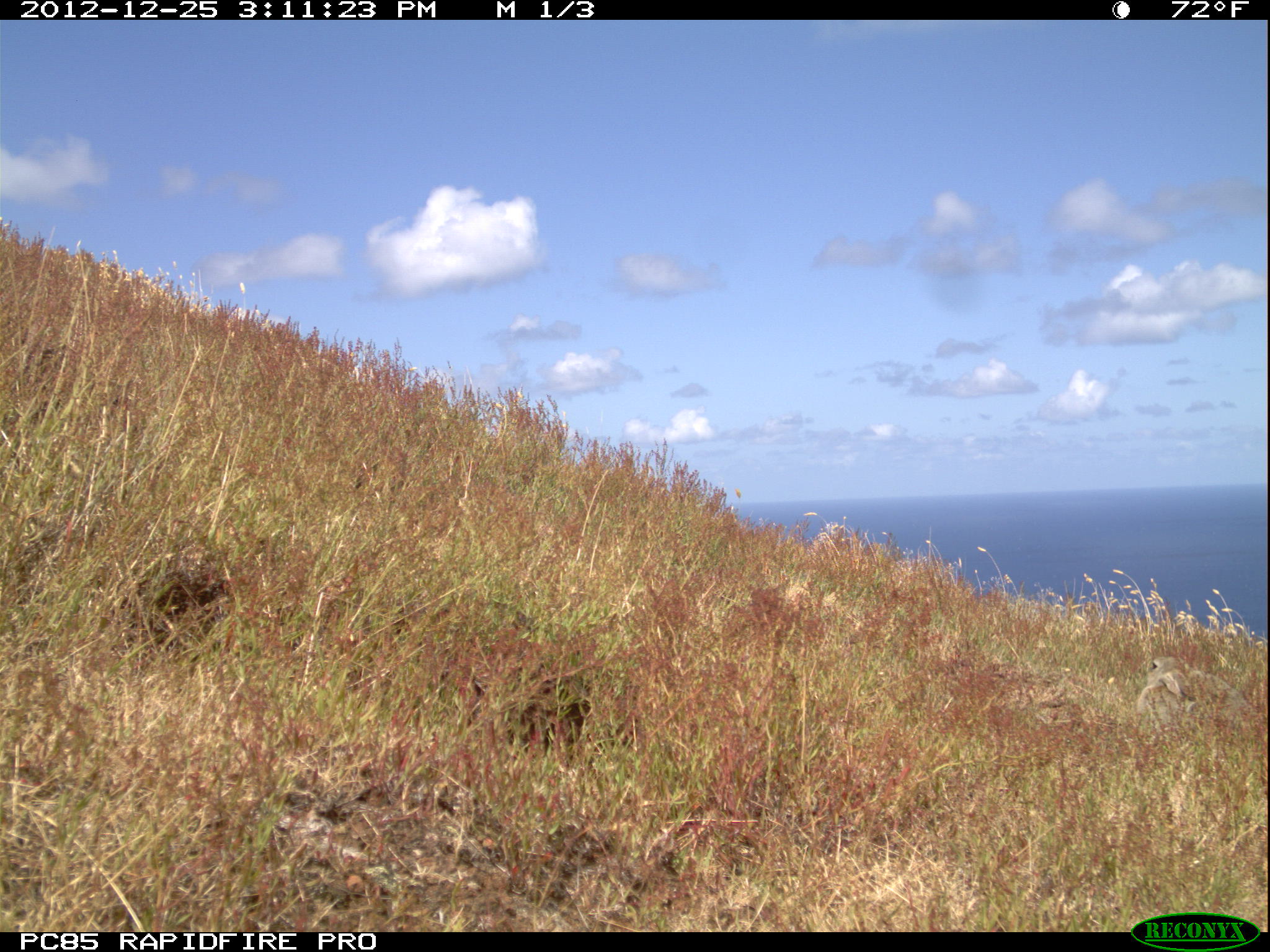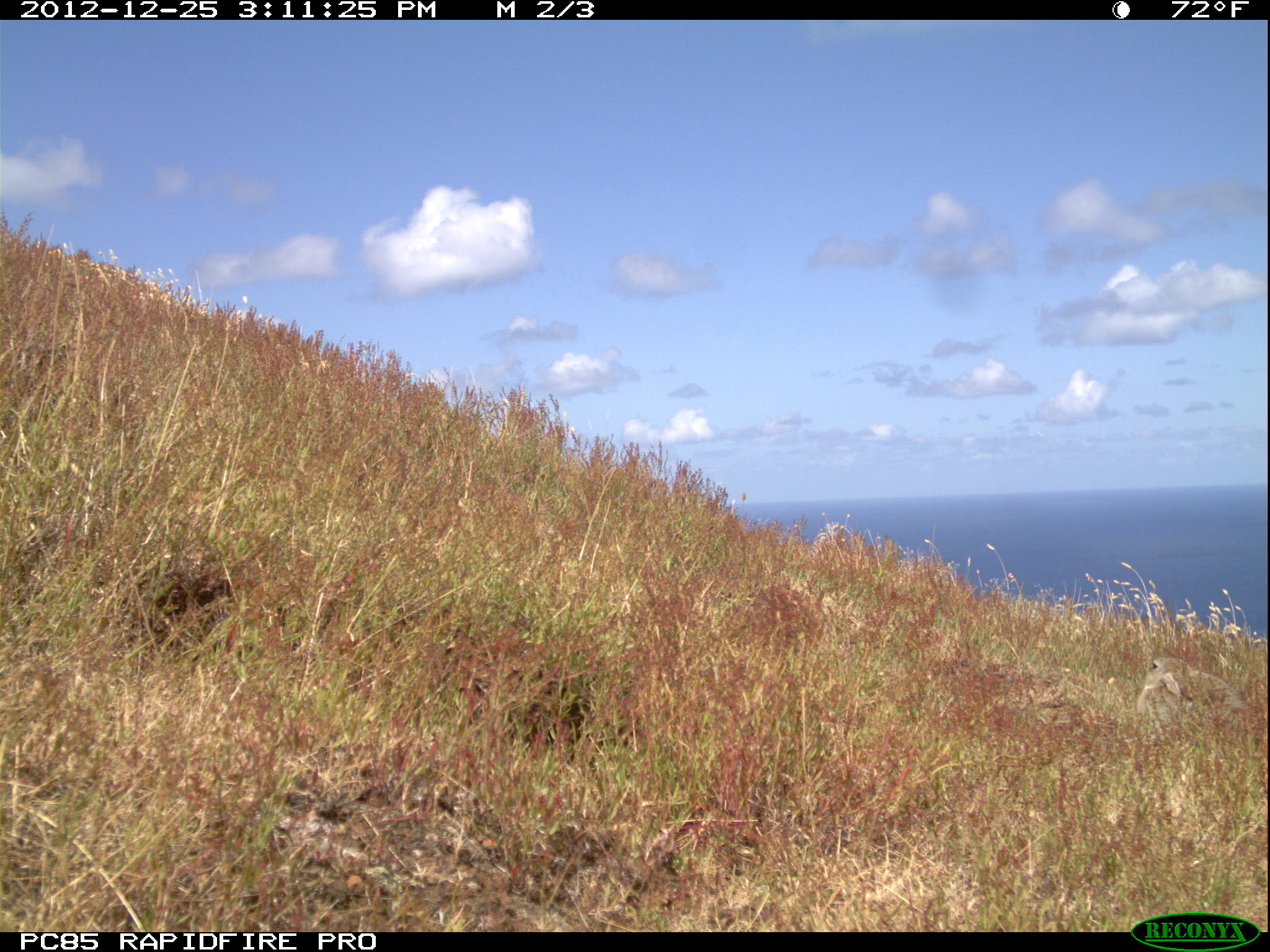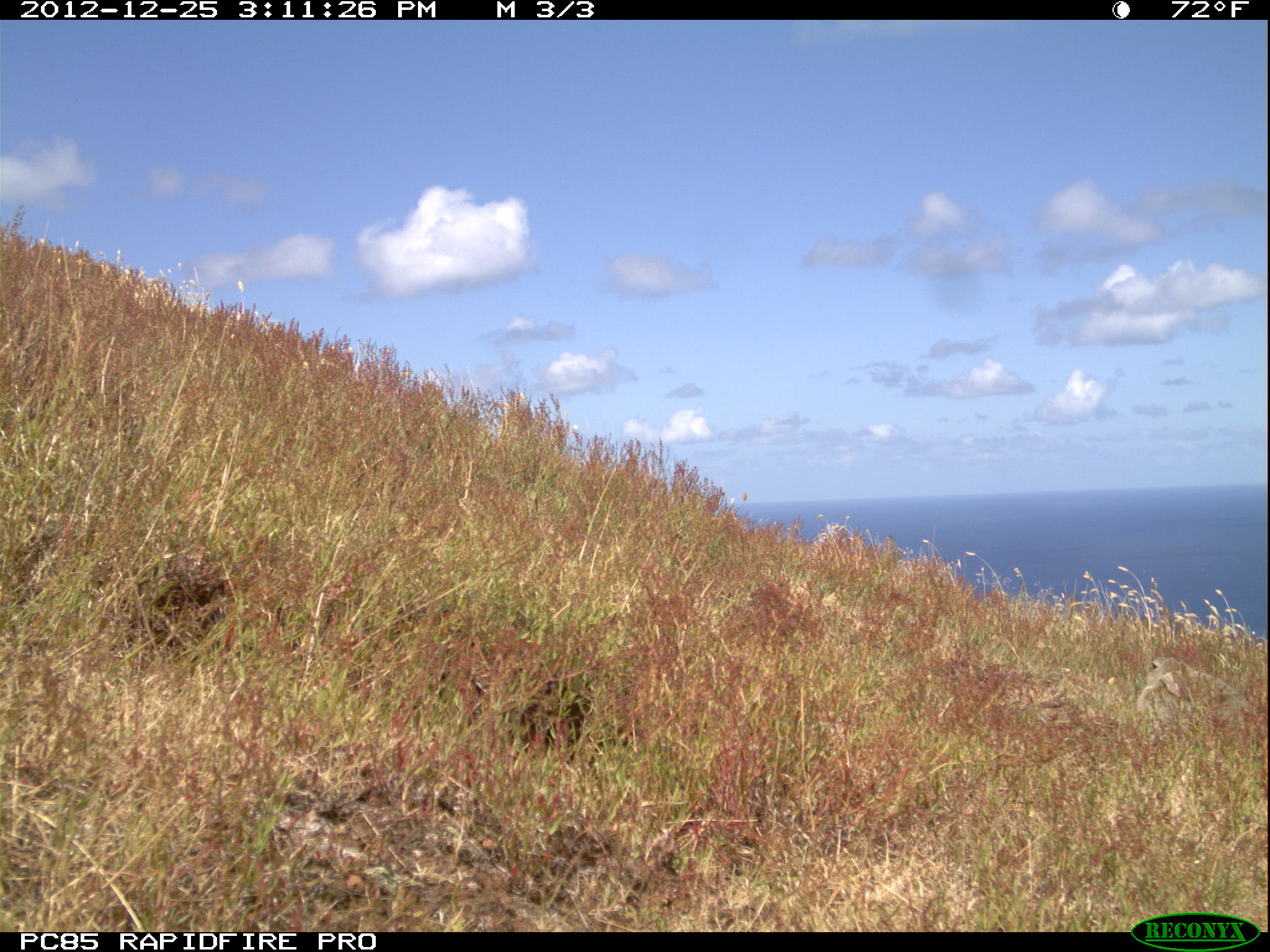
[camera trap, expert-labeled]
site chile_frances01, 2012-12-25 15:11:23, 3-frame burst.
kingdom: Animalia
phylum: Chordata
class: Mammalia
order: Lagomorpha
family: Leporidae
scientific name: Leporidae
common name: rabbits and hares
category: rabbit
Rabbit (rabbits and hares) (Leporidae).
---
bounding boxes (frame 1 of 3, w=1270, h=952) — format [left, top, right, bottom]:
rabbit: [1129, 649, 1261, 738]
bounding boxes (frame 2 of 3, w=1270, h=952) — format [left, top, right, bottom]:
rabbit: [1134, 653, 1243, 722]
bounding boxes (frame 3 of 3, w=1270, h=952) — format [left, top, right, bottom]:
rabbit: [1133, 651, 1255, 728]